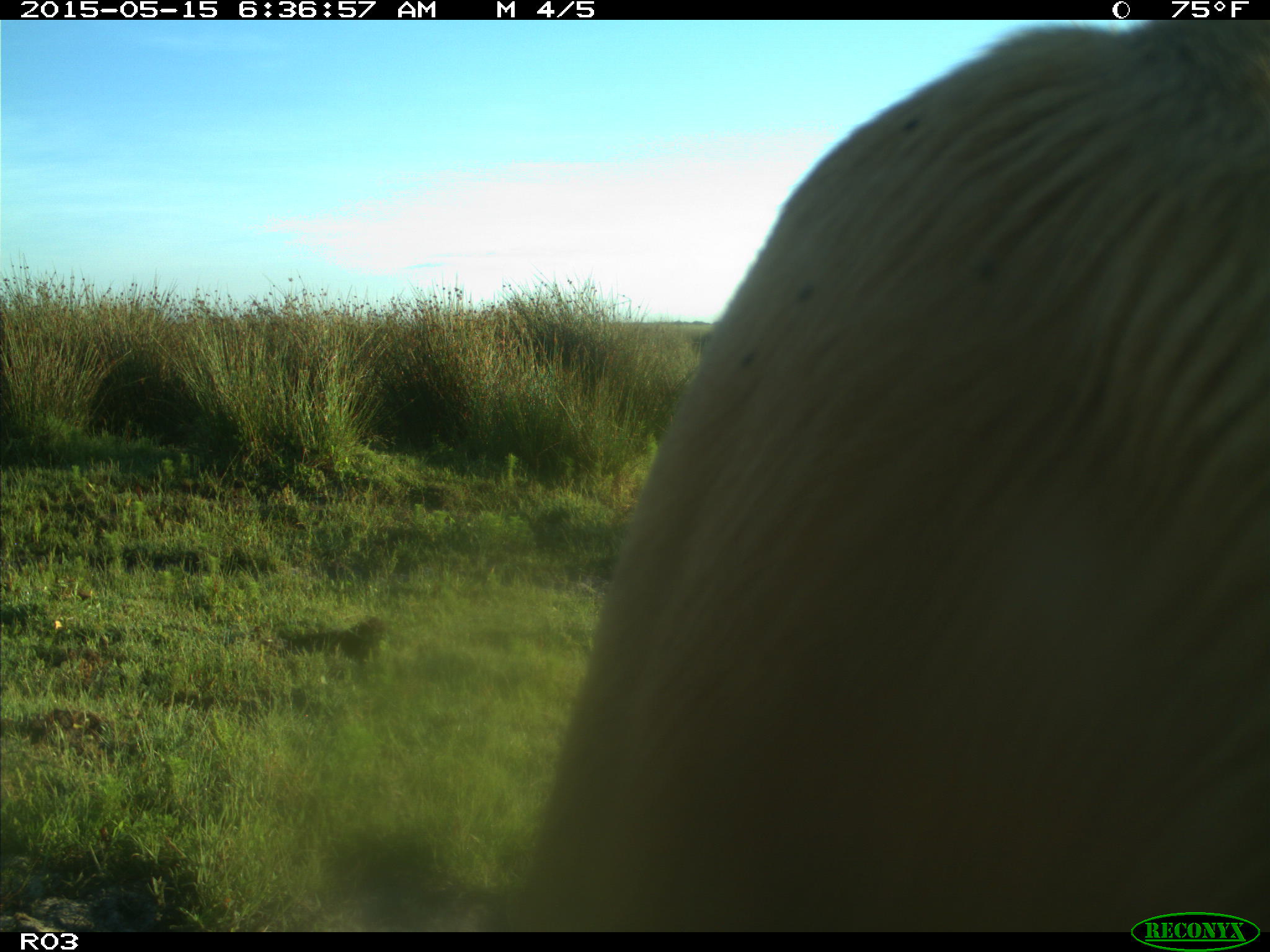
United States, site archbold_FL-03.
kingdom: Animalia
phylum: Chordata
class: Mammalia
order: Artiodactyla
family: Bovidae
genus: Bos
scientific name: Bos taurus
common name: domestic cow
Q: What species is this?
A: Bos taurus (domestic cow).